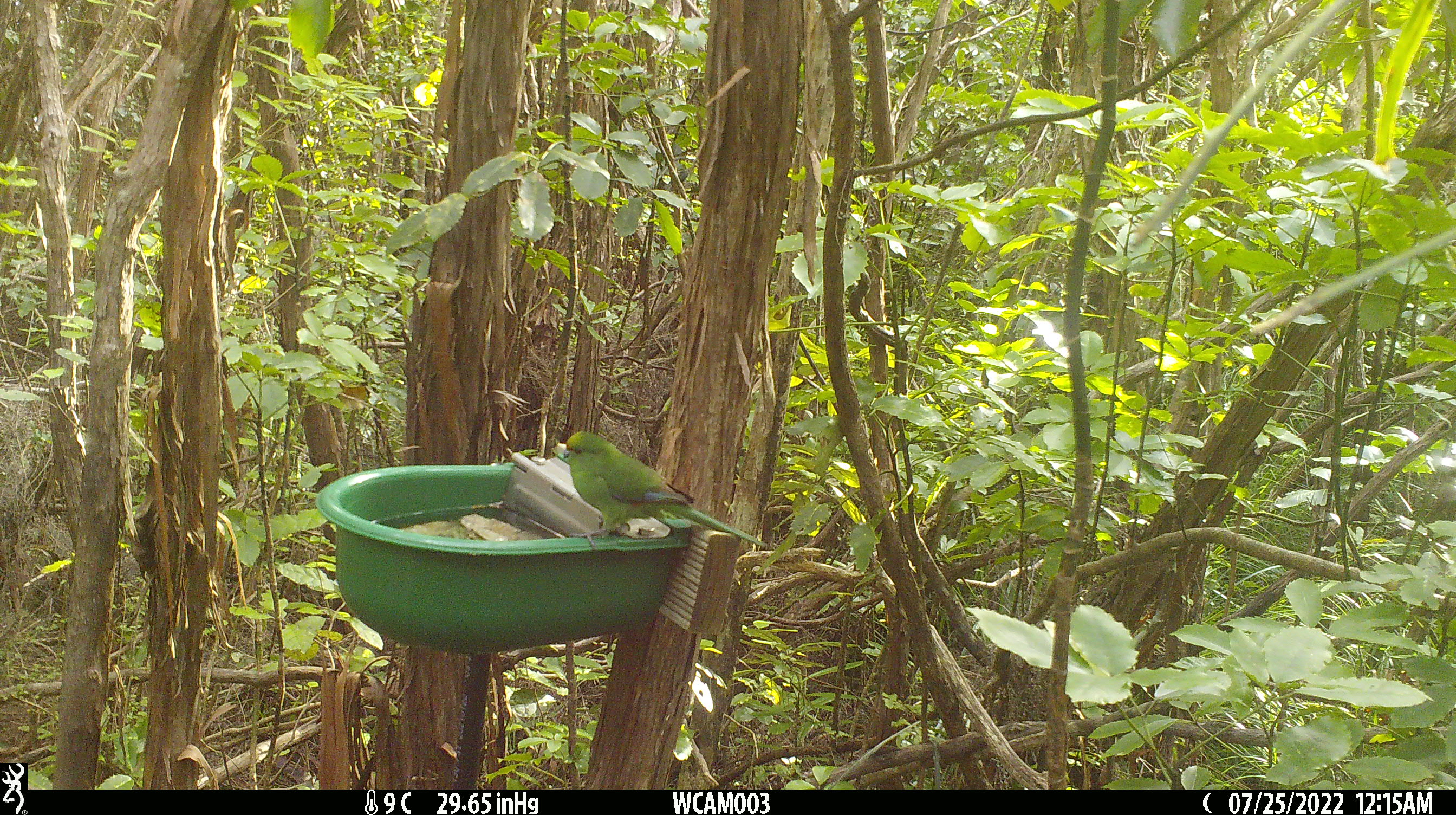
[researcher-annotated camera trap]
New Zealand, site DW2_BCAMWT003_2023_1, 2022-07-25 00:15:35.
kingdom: Animalia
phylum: Chordata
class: Aves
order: Psittaciformes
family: Psittaculidae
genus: Cyanoramphus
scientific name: Cyanoramphus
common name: parakeet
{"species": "parakeet (Cyanoramphus)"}